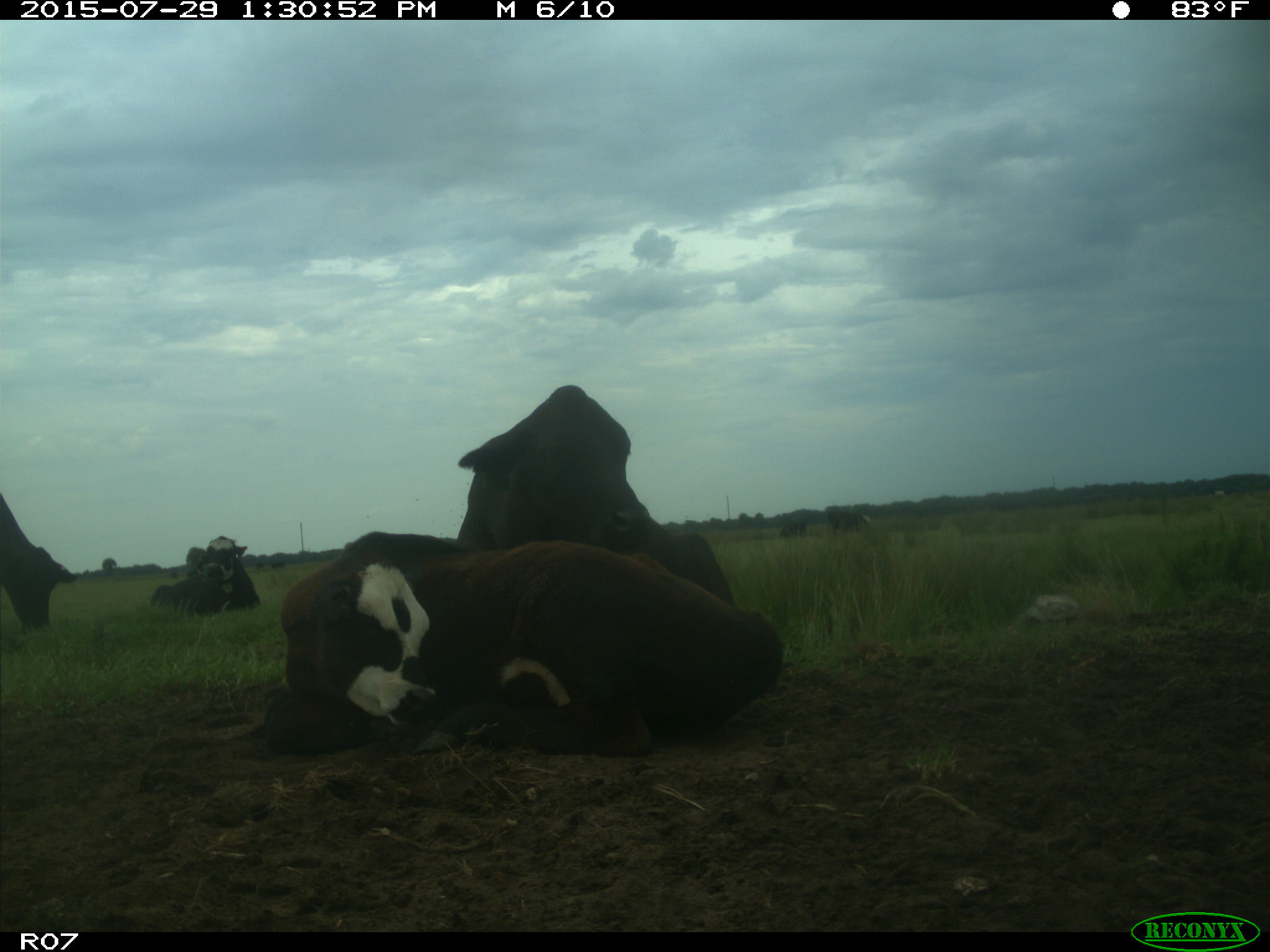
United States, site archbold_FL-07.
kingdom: Animalia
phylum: Chordata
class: Mammalia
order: Artiodactyla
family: Bovidae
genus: Bos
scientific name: Bos taurus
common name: domestic cow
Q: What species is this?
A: Bos taurus (domestic cow).